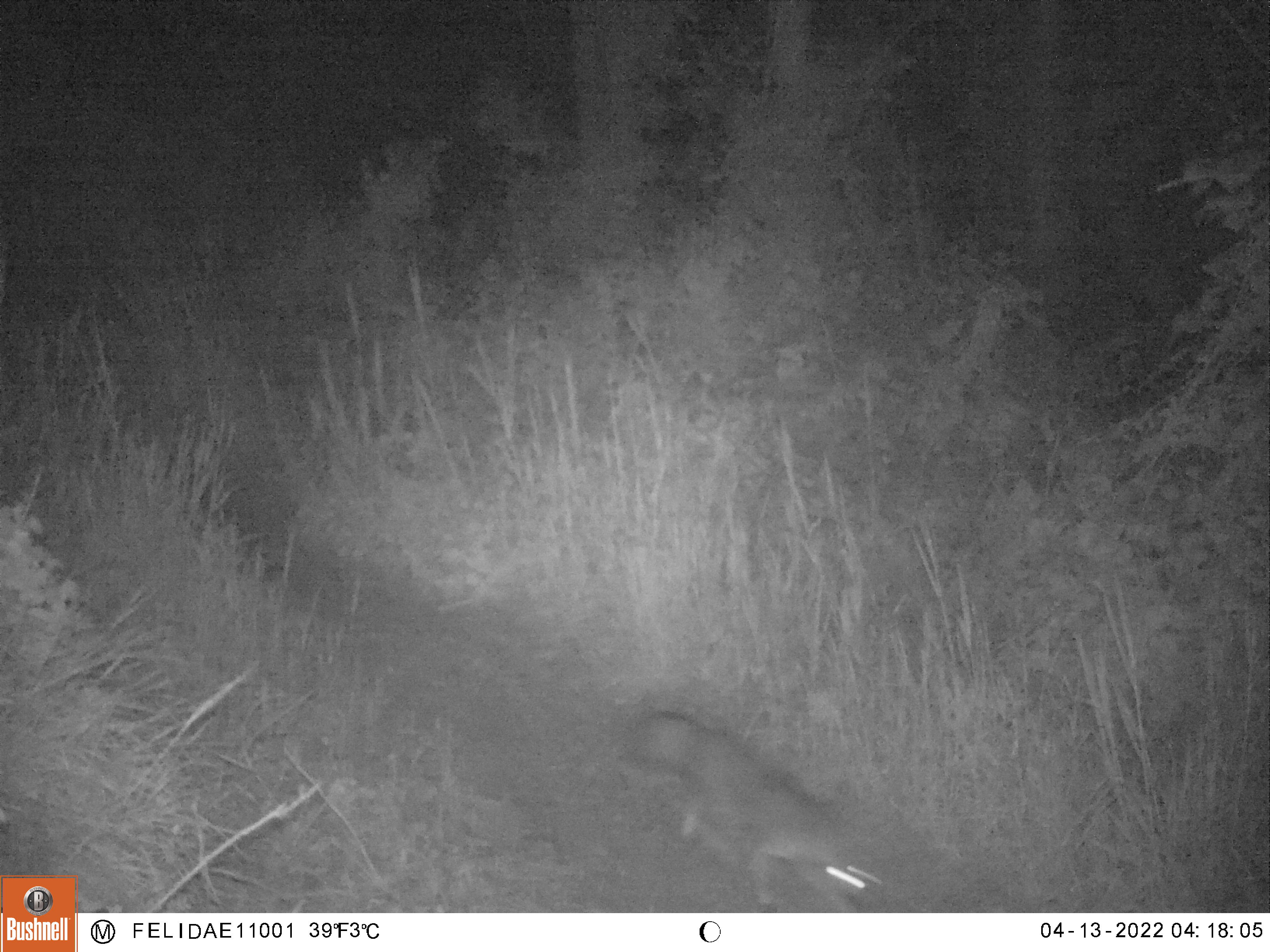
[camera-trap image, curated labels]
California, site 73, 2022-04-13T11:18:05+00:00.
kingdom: Animalia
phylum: Chordata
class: Mammalia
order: Carnivora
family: Canidae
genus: Urocyon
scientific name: Urocyon cinereoargenteus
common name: gray fox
Gray fox (Urocyon cinereoargenteus).